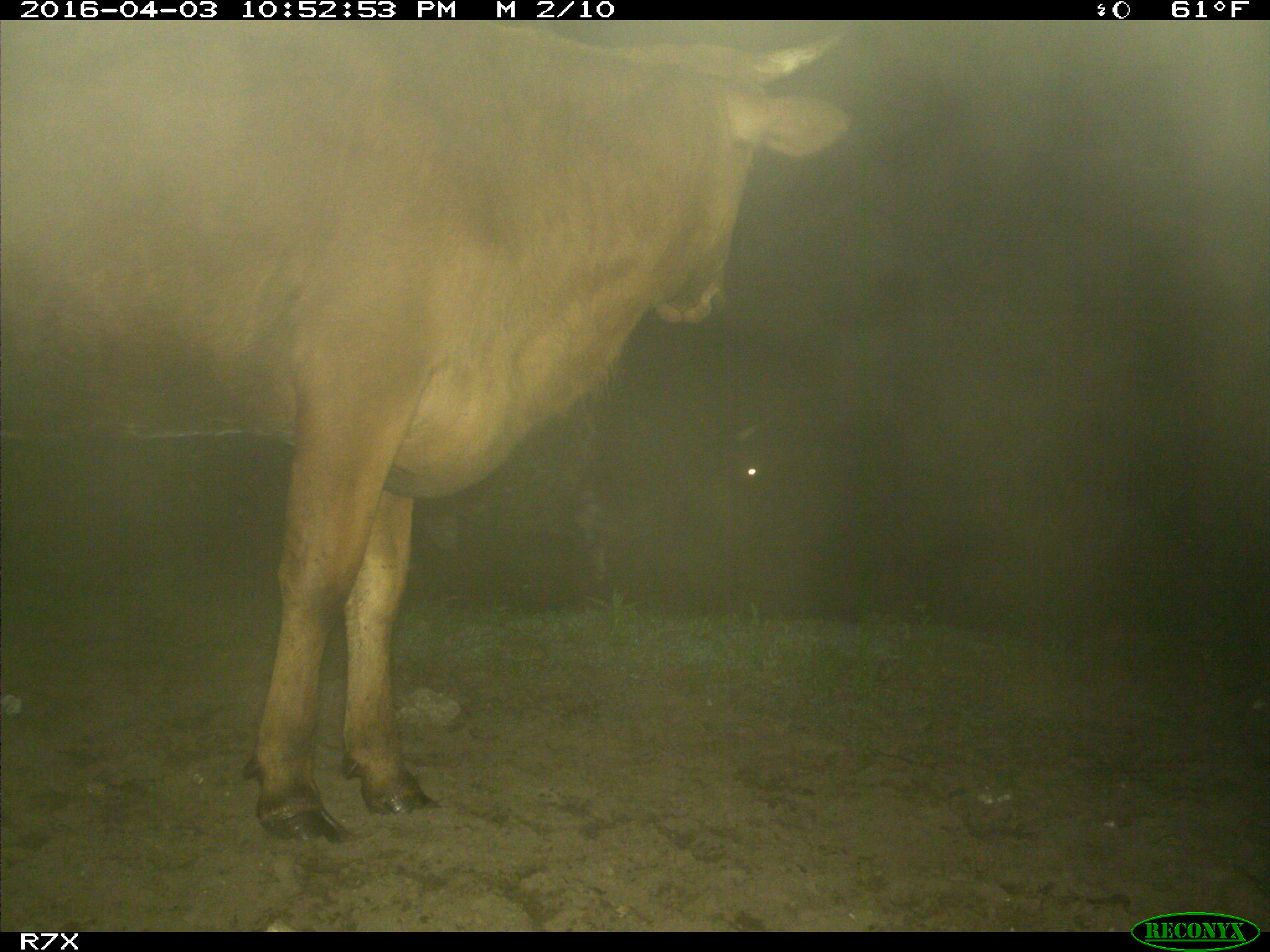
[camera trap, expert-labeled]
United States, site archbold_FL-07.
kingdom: Animalia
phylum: Chordata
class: Mammalia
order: Artiodactyla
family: Bovidae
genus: Bos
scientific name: Bos taurus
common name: domestic cow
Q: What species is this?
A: Bos taurus (domestic cow).